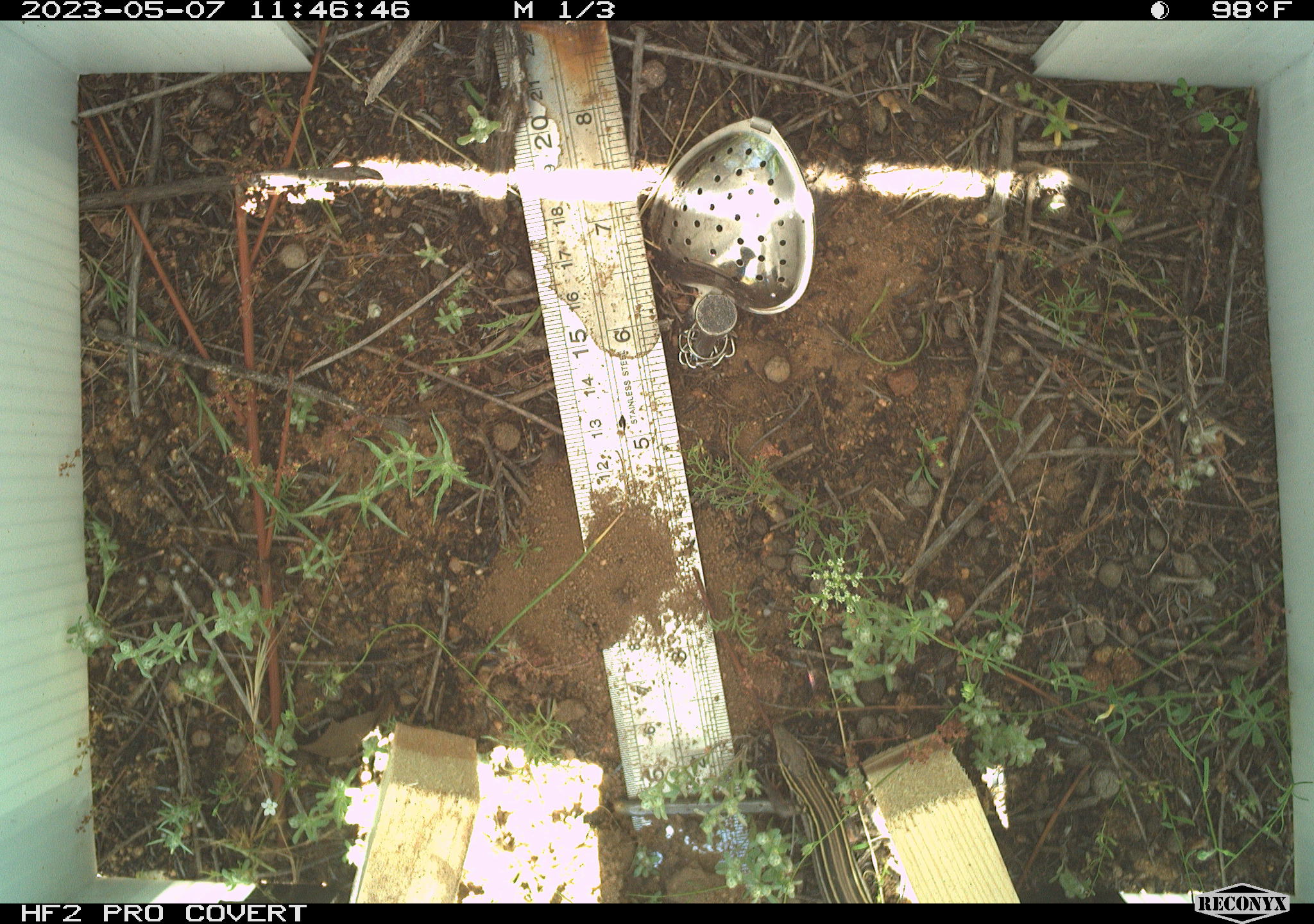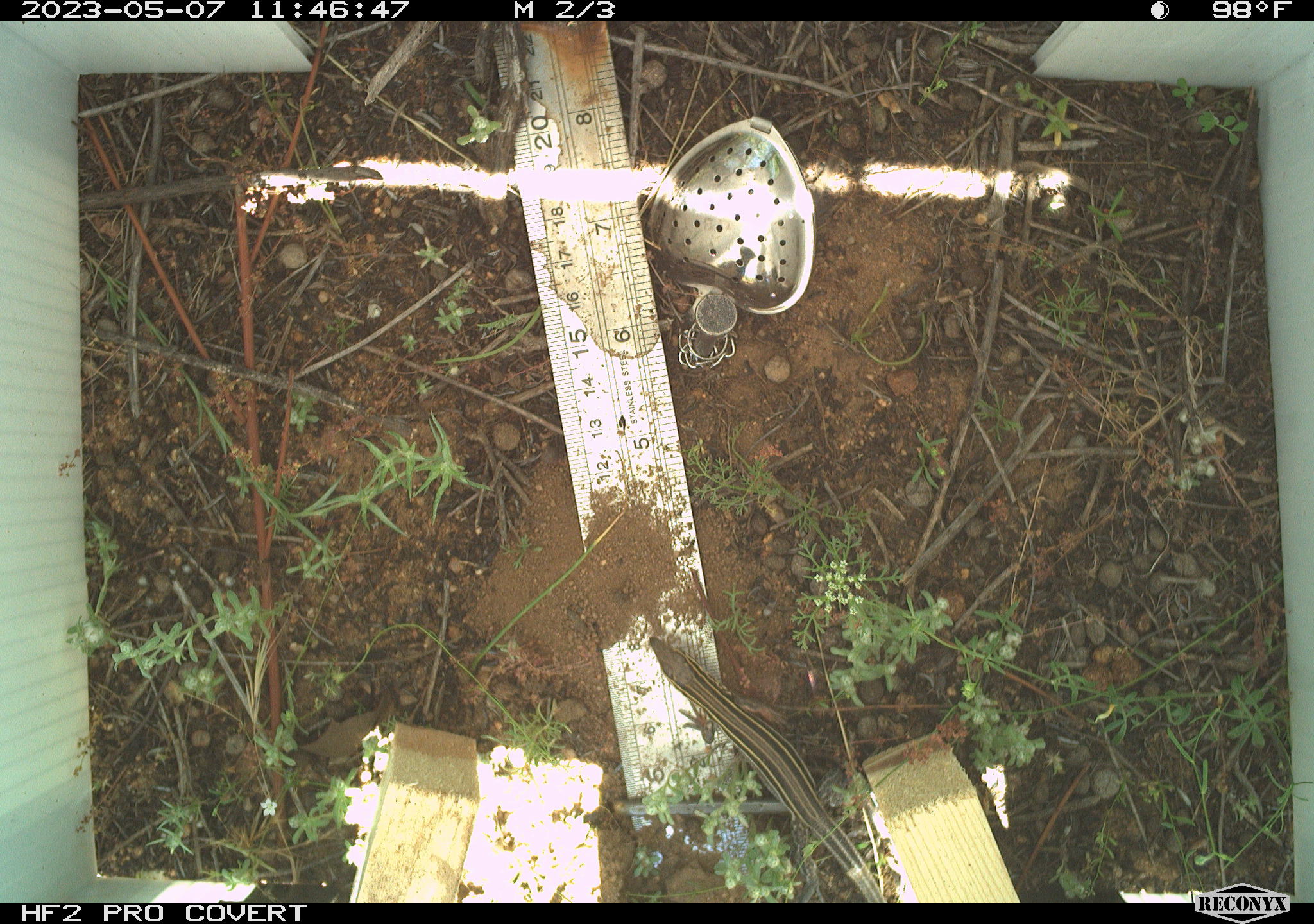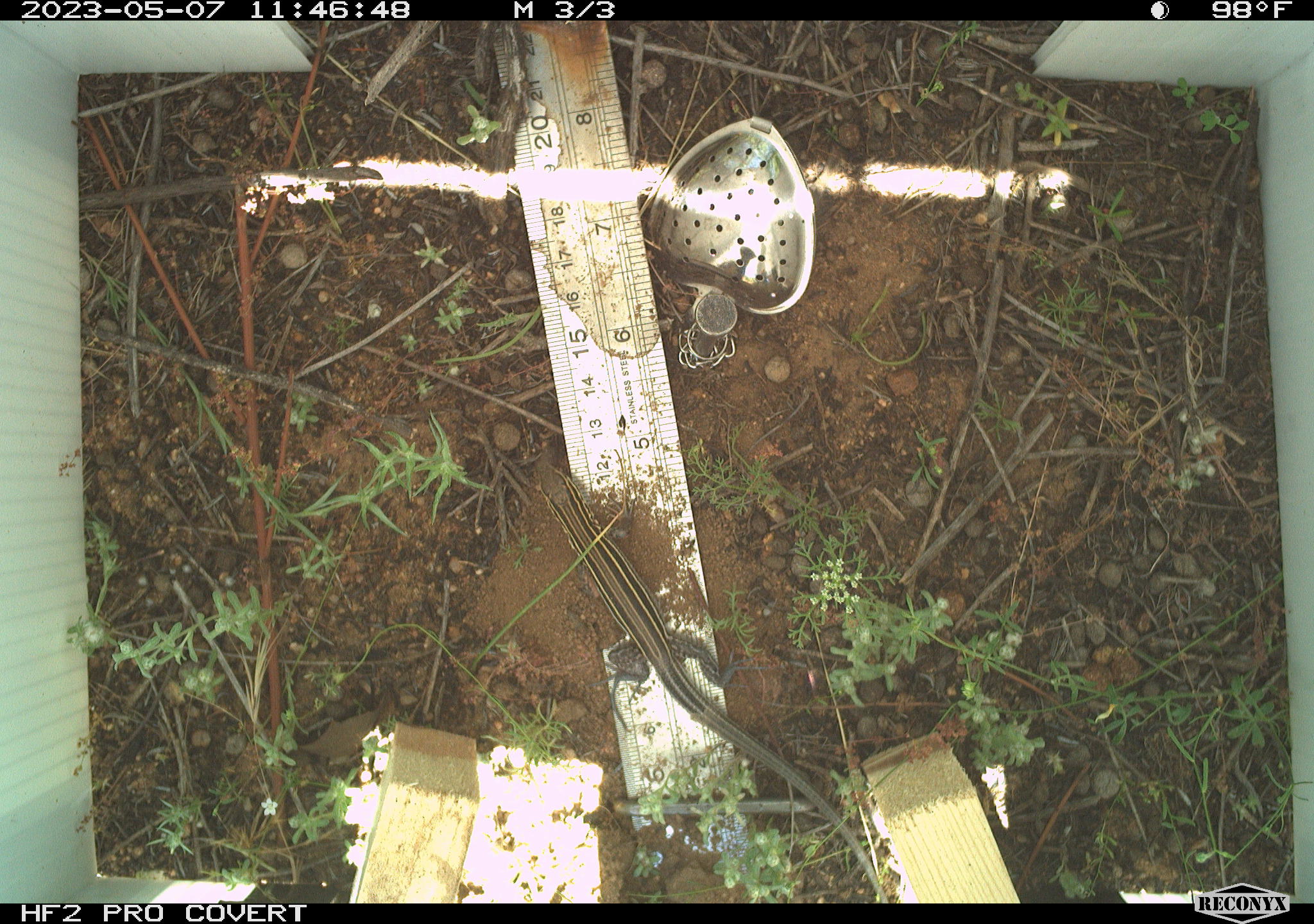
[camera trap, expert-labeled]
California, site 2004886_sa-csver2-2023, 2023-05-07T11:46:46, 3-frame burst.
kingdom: Animalia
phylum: Chordata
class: Reptilia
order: Squamata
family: Teiidae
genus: Aspidoscelis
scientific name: Aspidoscelis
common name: whiptail lizards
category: aspidoscelis species